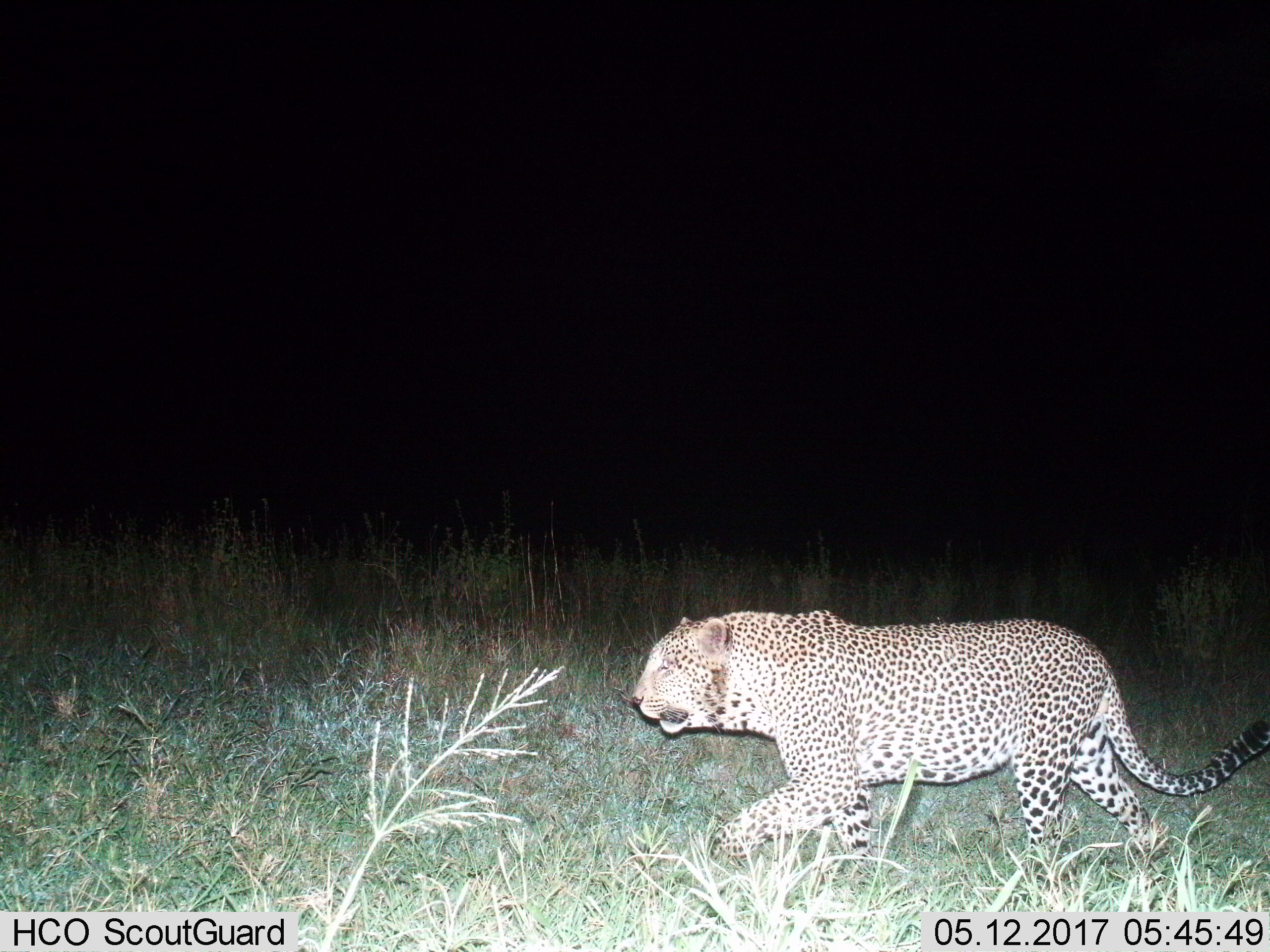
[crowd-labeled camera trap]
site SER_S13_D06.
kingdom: Animalia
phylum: Chordata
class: Mammalia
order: Carnivora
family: Felidae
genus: Panthera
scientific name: Panthera pardus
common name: leopard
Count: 1.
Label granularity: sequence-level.